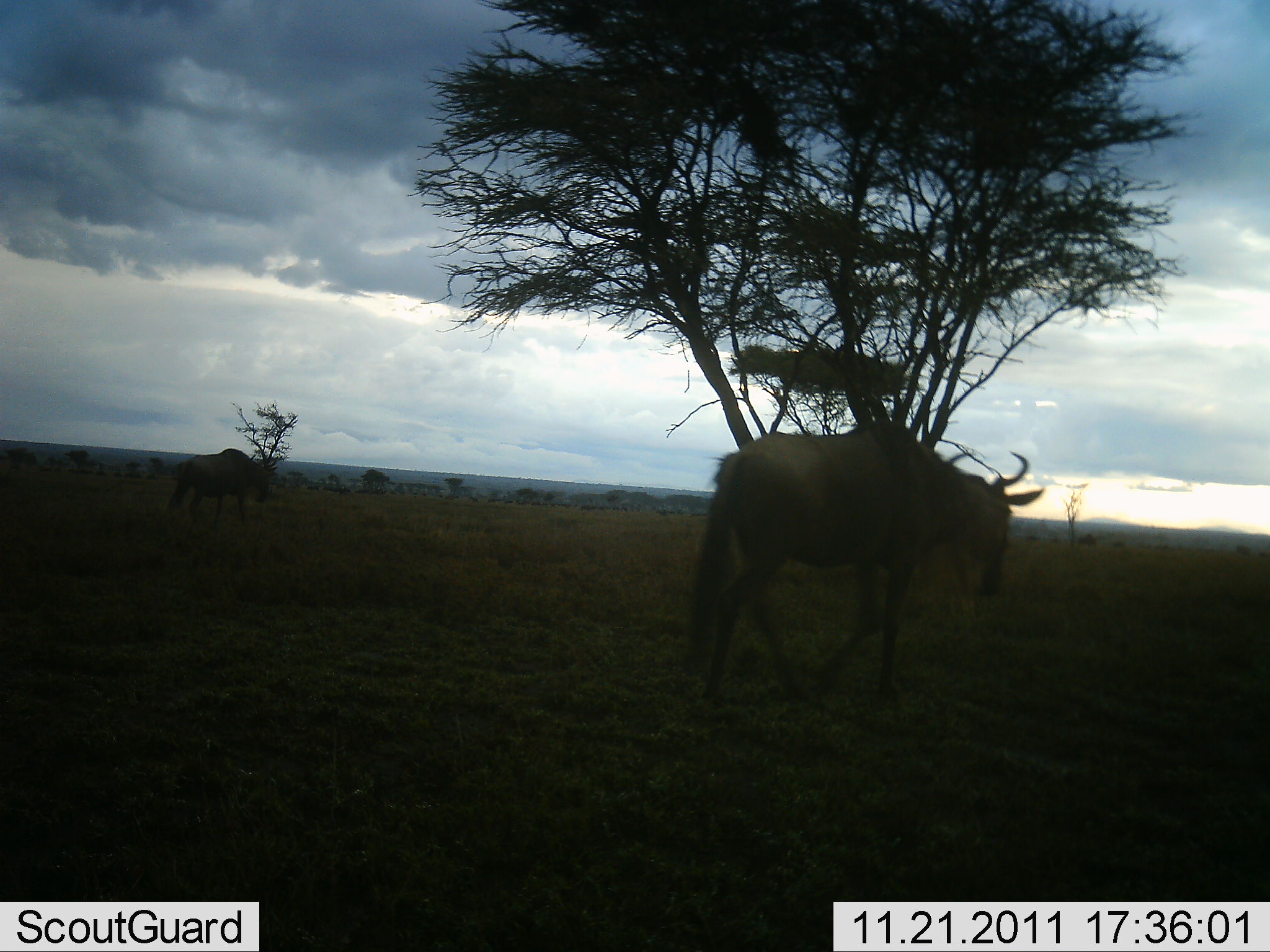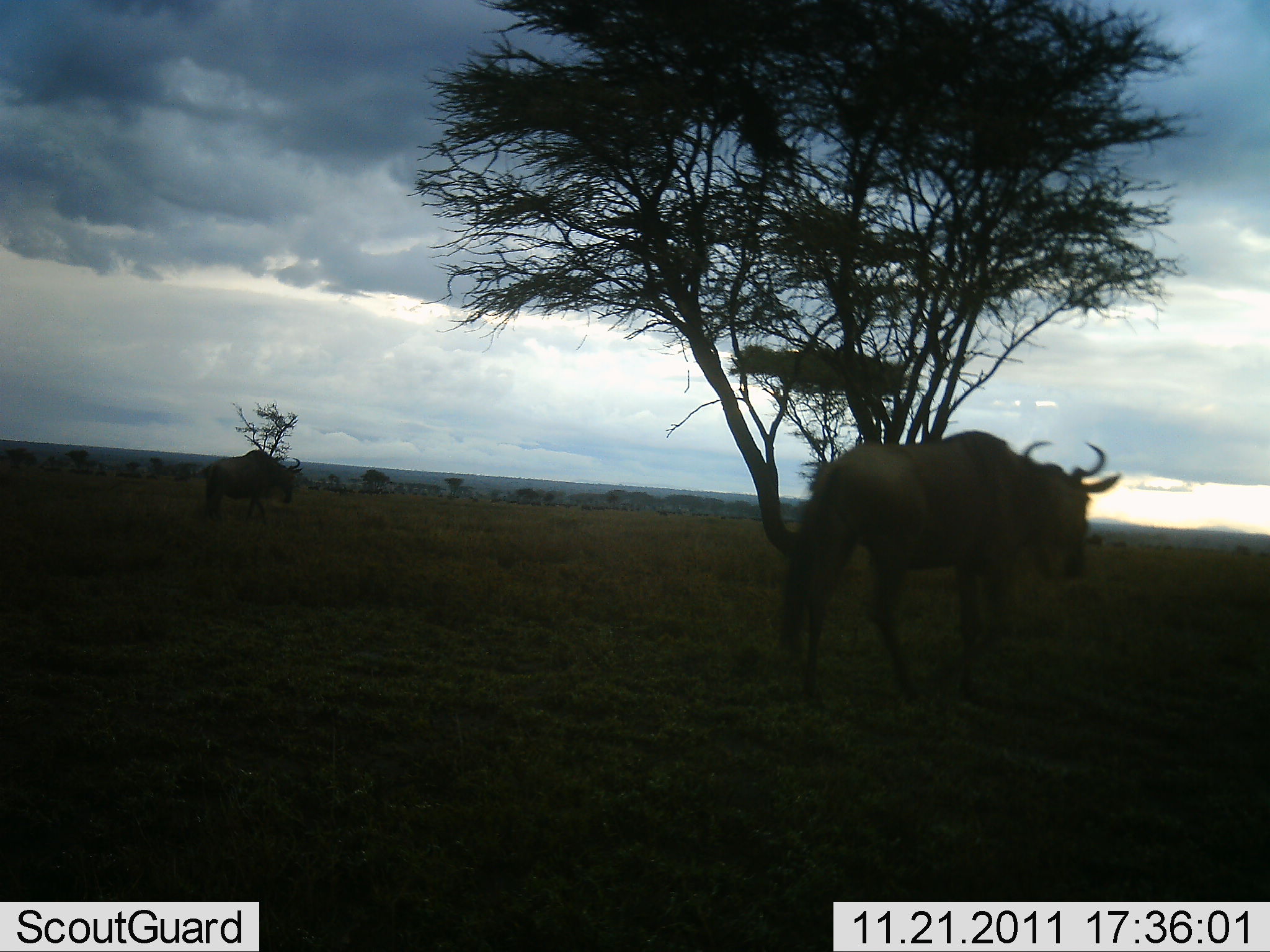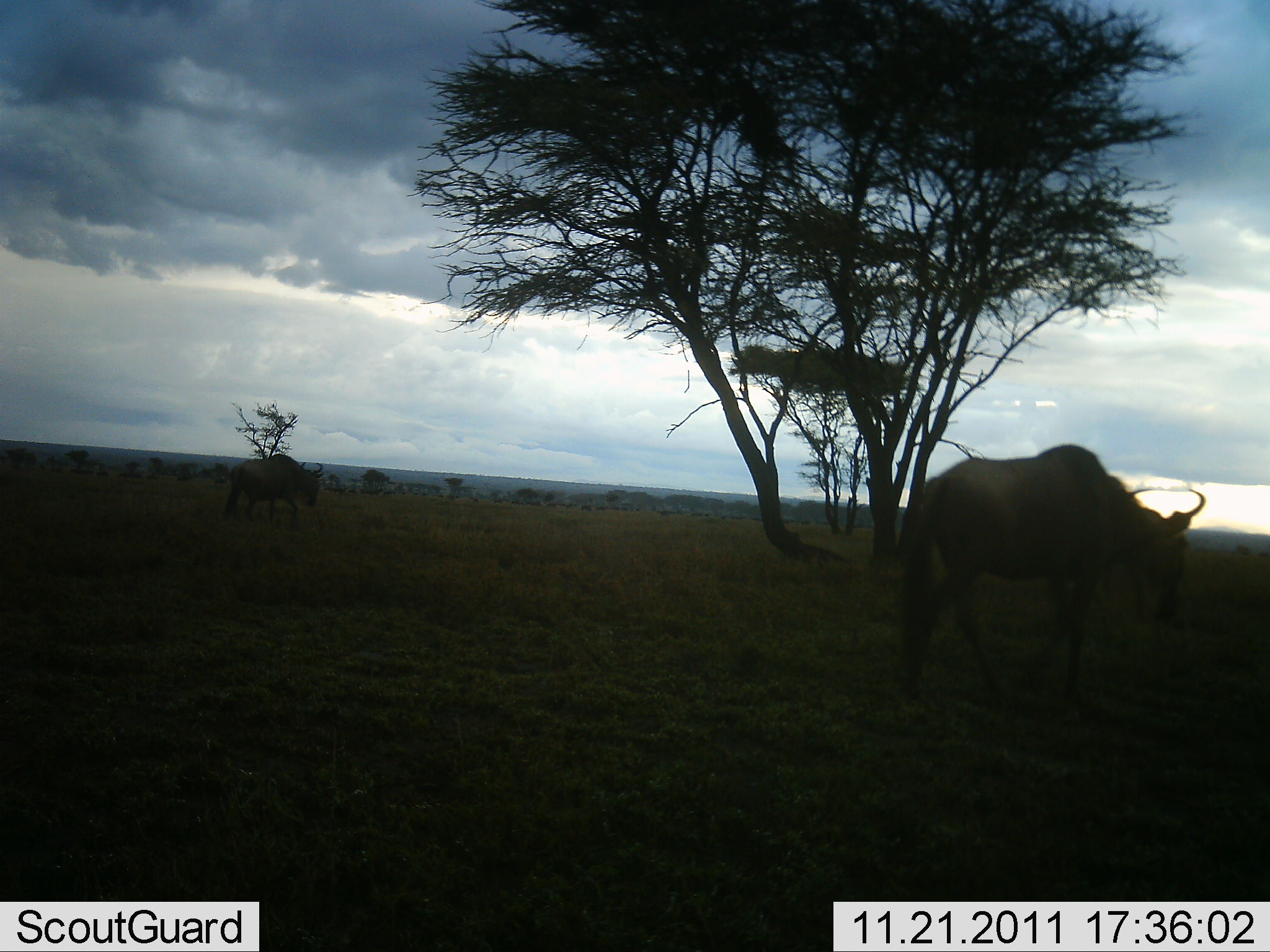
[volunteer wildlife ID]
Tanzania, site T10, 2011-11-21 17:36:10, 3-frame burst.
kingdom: Animalia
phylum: Chordata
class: Mammalia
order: Artiodactyla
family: Bovidae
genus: Connochaetes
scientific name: Connochaetes taurinus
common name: blue wildebeest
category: wildebeest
Wildebeest (blue wildebeest) (Connochaetes taurinus), count 2. Behavior (volunteer vote fractions): standing 0%, resting 0%, moving 100%, interacting 0%. Young present (vote fraction): 0%. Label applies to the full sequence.